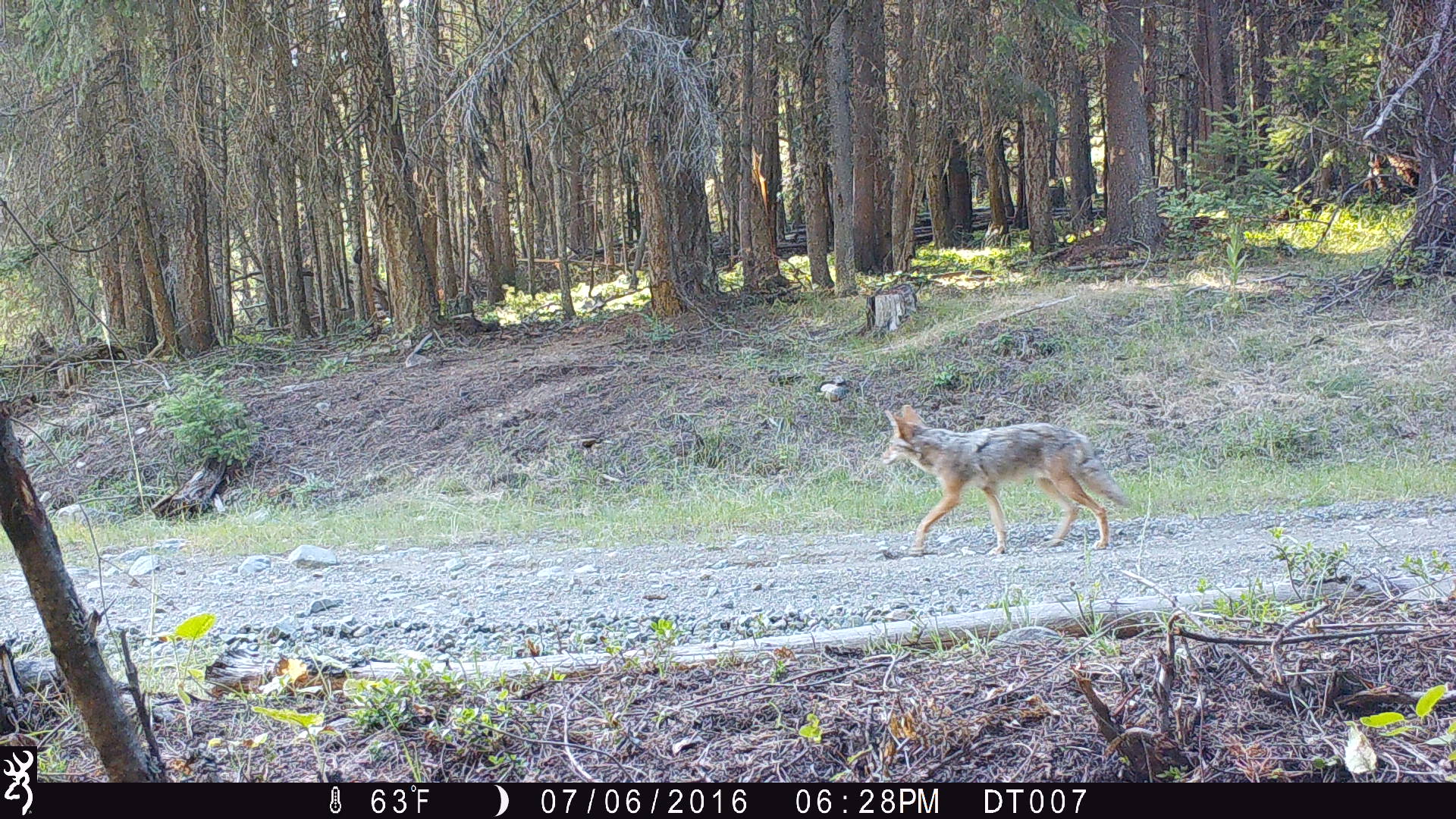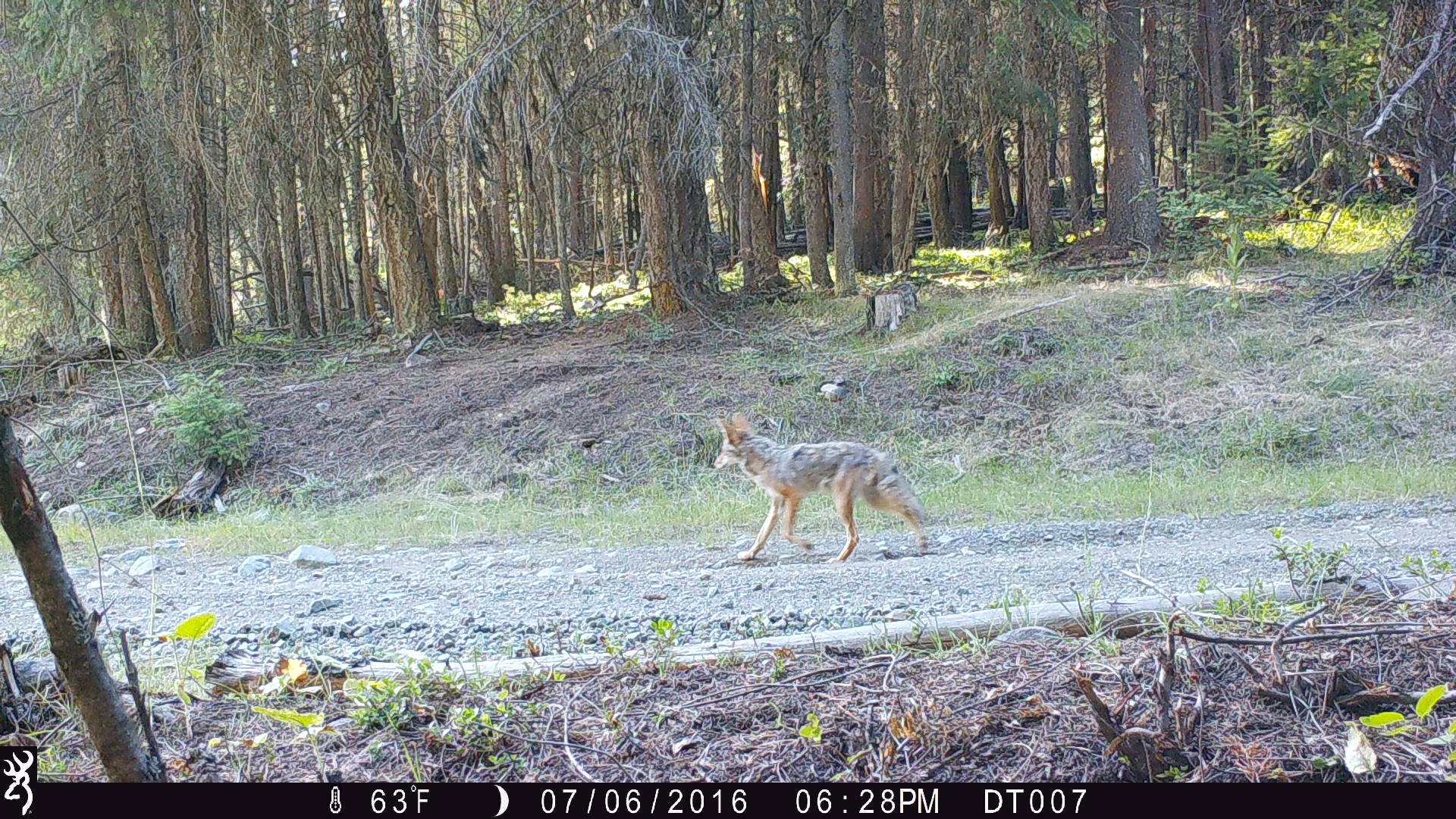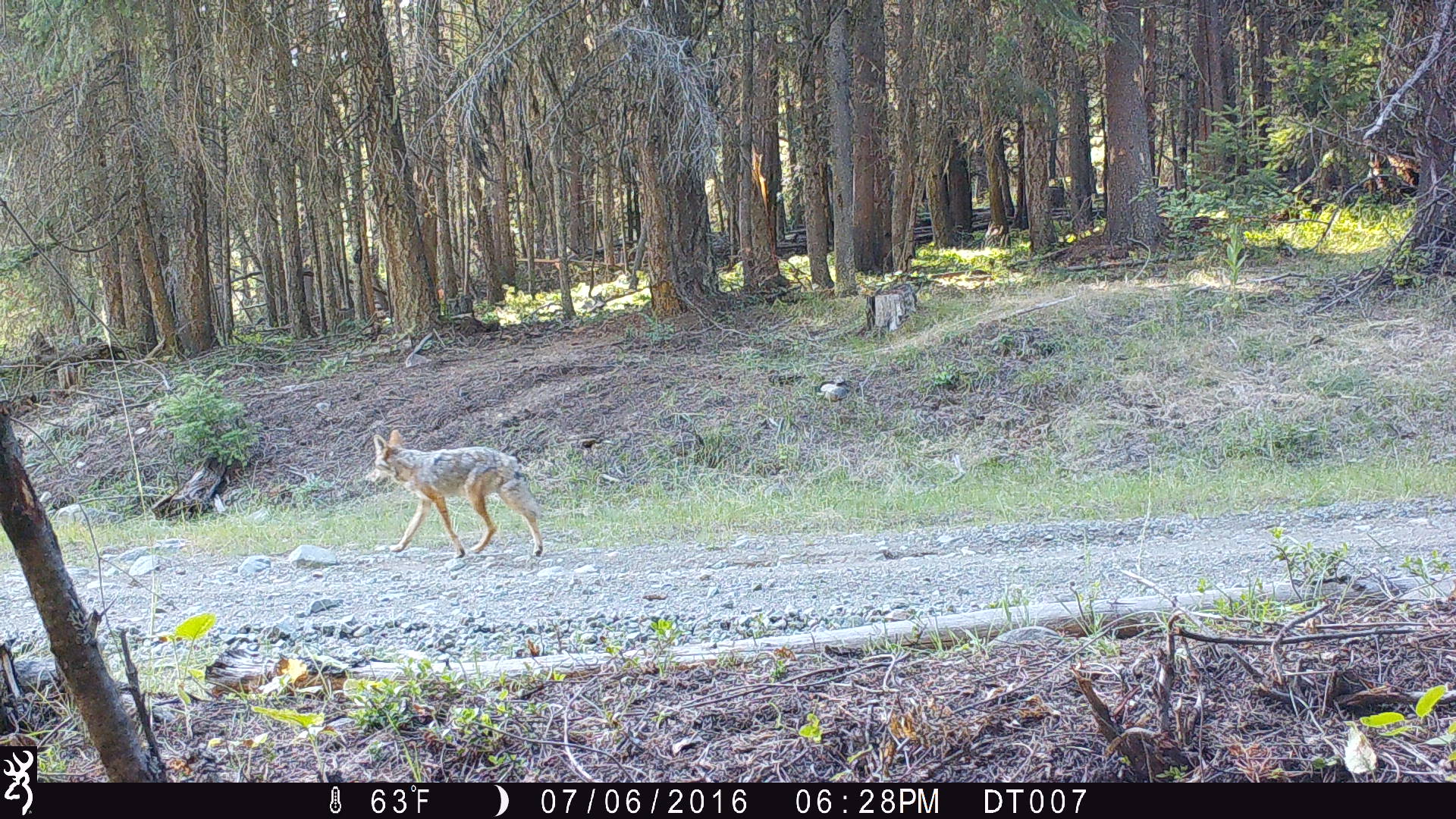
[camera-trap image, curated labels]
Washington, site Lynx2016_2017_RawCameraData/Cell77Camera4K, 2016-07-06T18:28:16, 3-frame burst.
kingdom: Animalia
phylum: Chordata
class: Mammalia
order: Carnivora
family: Canidae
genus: Canis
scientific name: Canis latrans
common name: coyote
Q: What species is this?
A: Canis latrans (coyote).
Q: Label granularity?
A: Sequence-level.